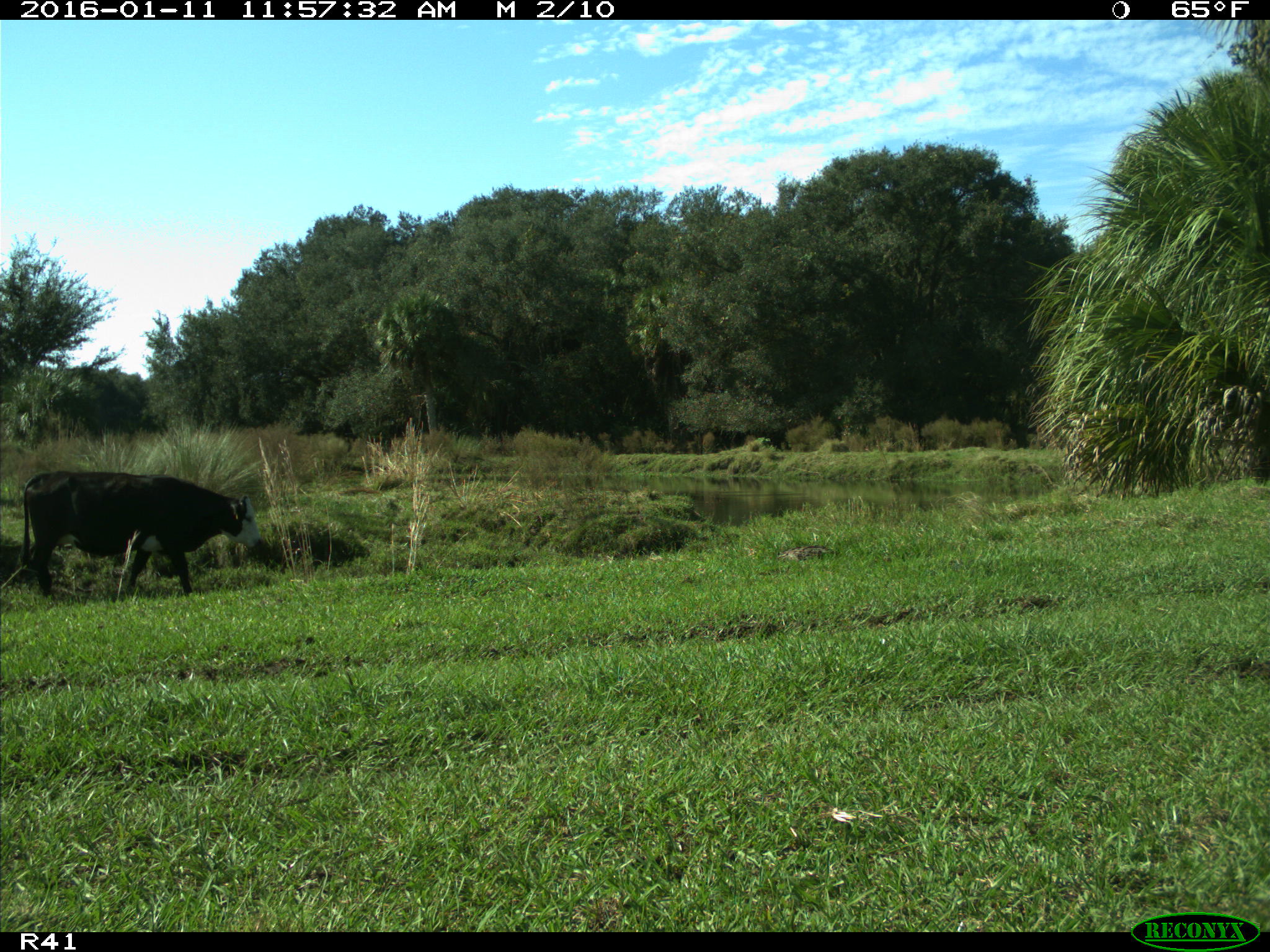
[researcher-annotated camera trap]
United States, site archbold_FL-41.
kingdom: Animalia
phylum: Chordata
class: Mammalia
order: Artiodactyla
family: Bovidae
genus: Bos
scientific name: Bos taurus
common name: domestic cow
Bos taurus (domestic cow).